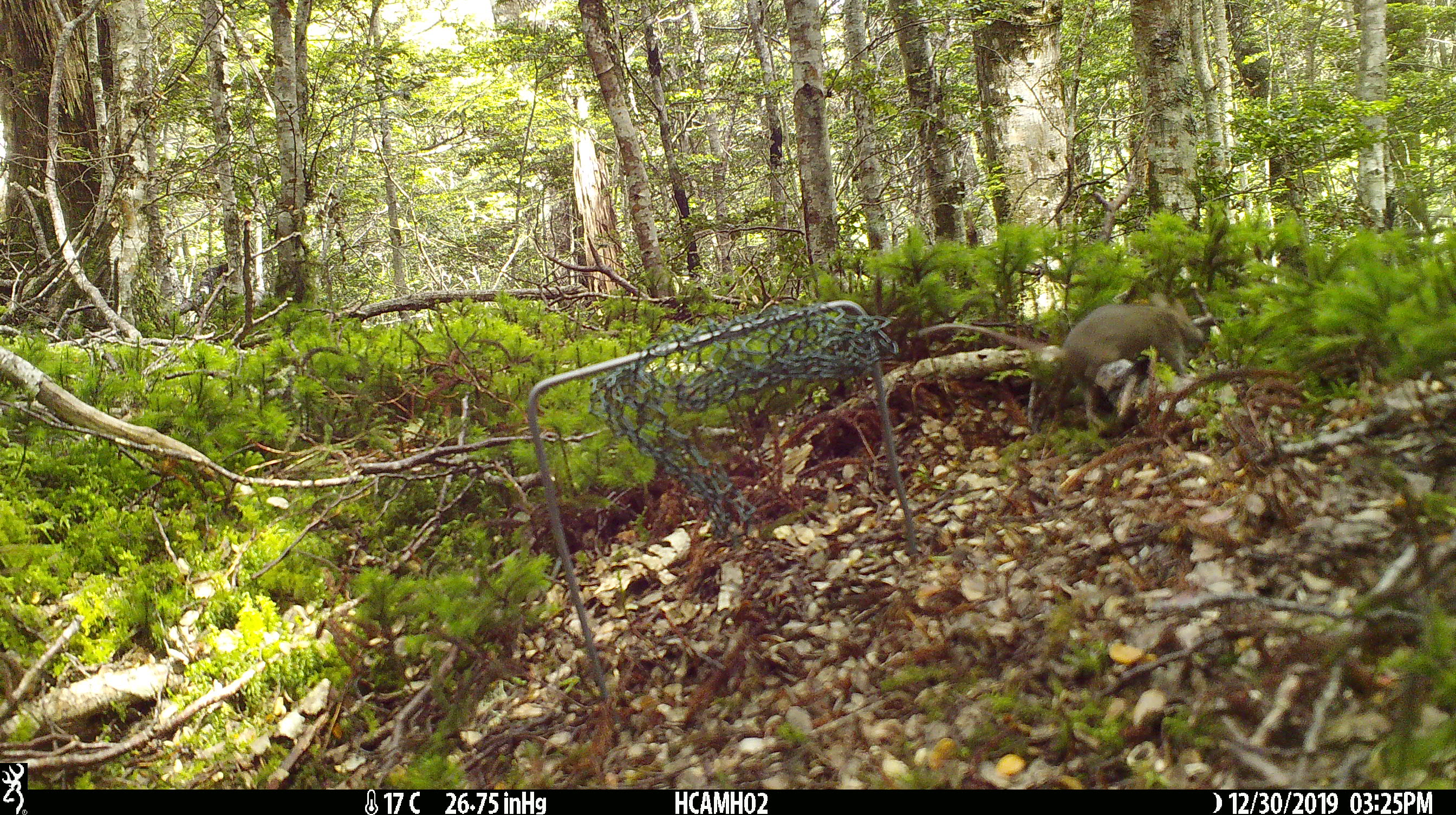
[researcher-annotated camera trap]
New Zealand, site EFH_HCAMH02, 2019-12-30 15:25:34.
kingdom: Animalia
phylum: Chordata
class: Mammalia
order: Rodentia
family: Muridae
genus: Mus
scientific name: Mus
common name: mouse